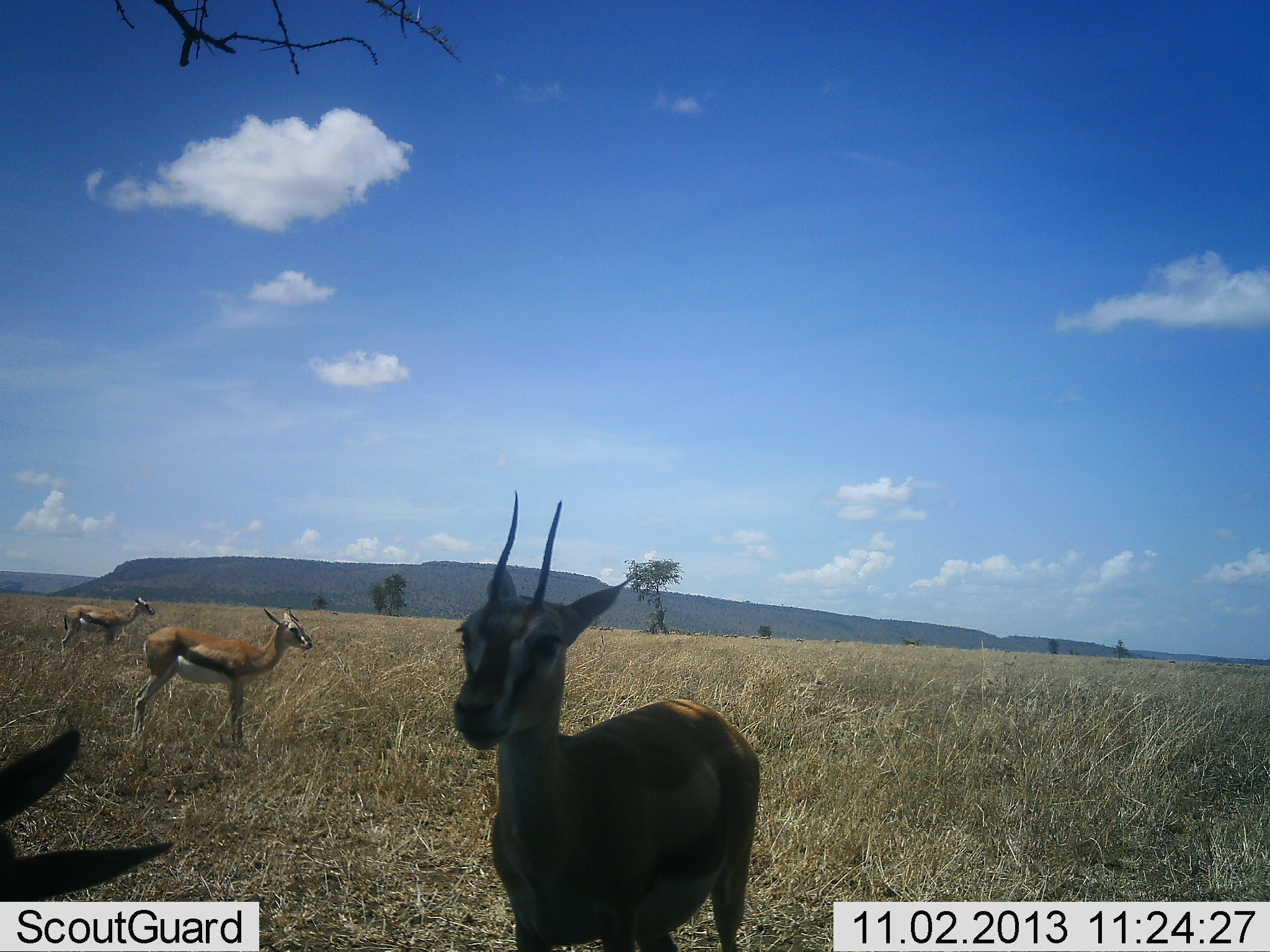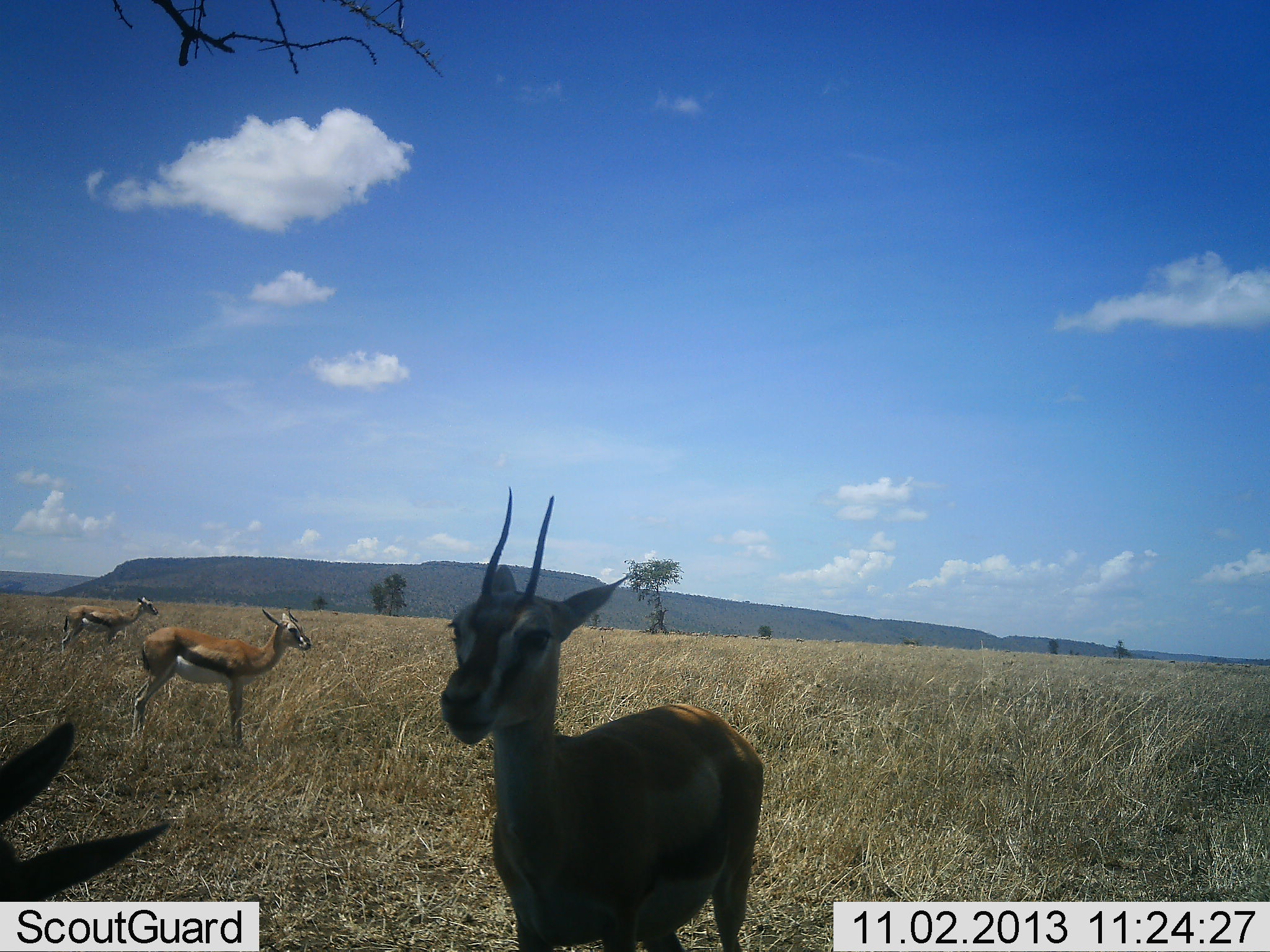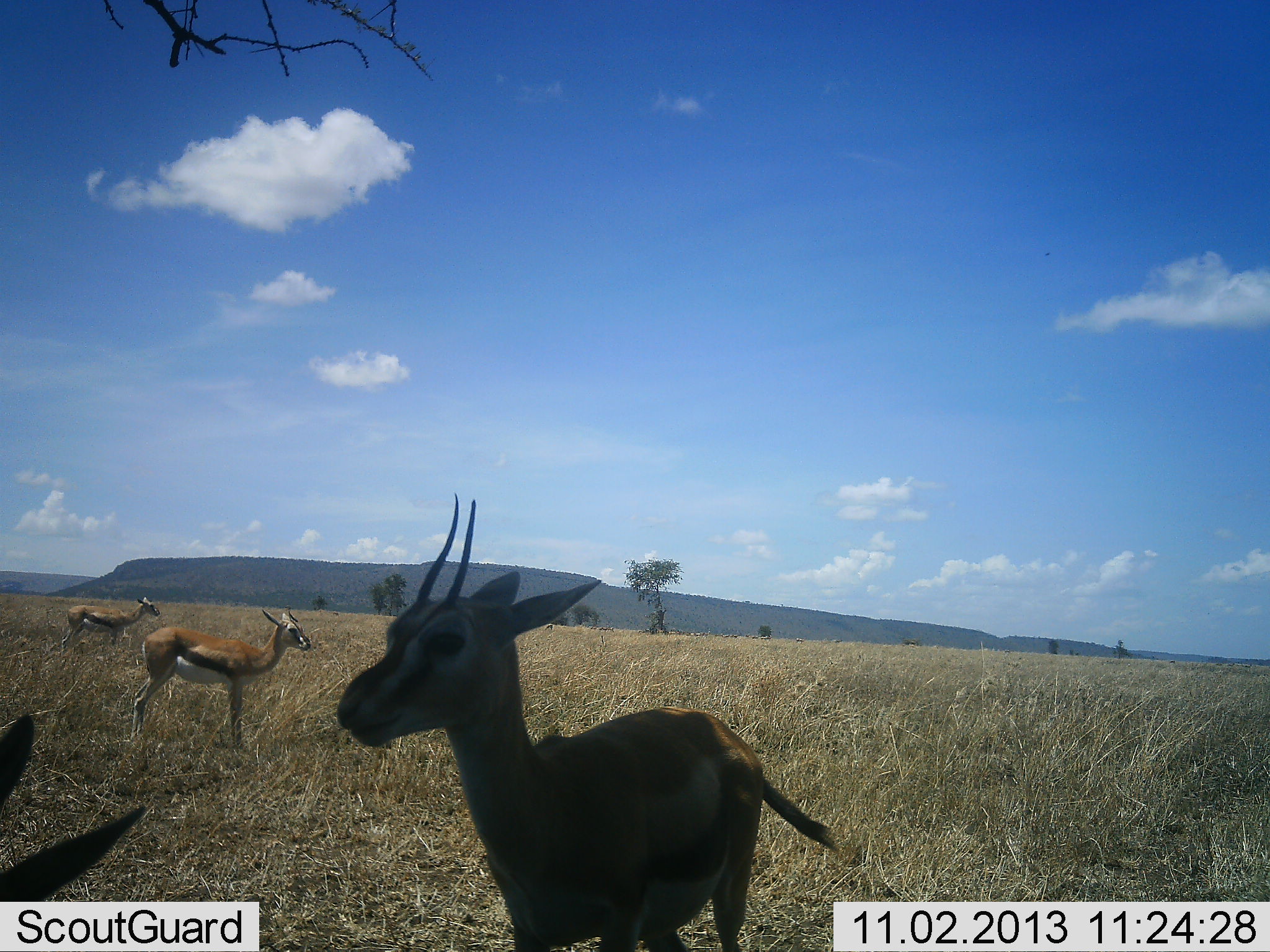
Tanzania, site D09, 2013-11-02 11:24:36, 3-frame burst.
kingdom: Animalia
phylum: Chordata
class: Mammalia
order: Artiodactyla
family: Bovidae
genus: Eudorcas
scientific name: Eudorcas thomsonii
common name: thomson's gazelle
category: gazellethomsons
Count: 4.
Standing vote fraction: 90%.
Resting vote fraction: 20%.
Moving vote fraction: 0%.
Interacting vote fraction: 0%.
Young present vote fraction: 10%.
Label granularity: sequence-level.